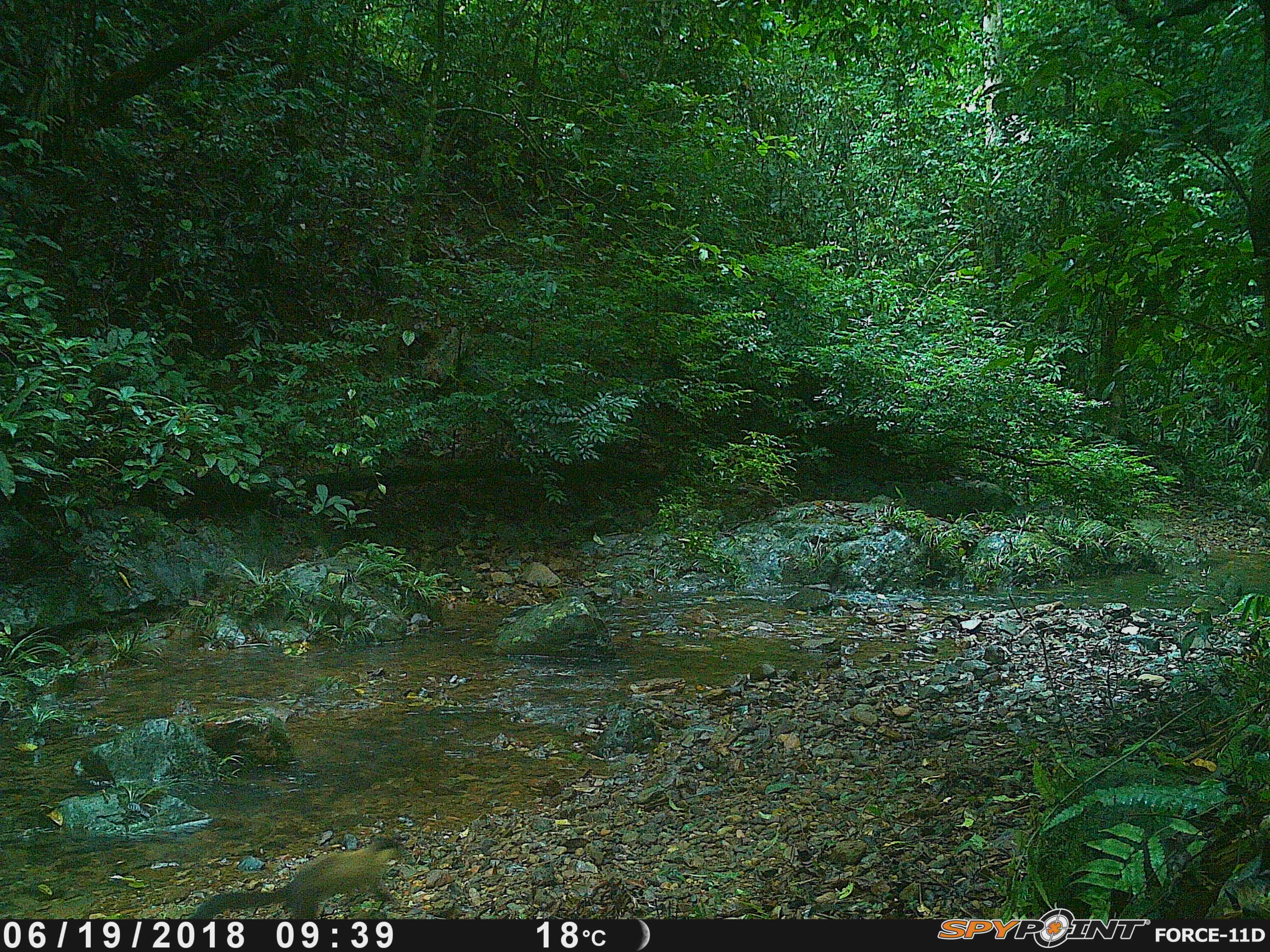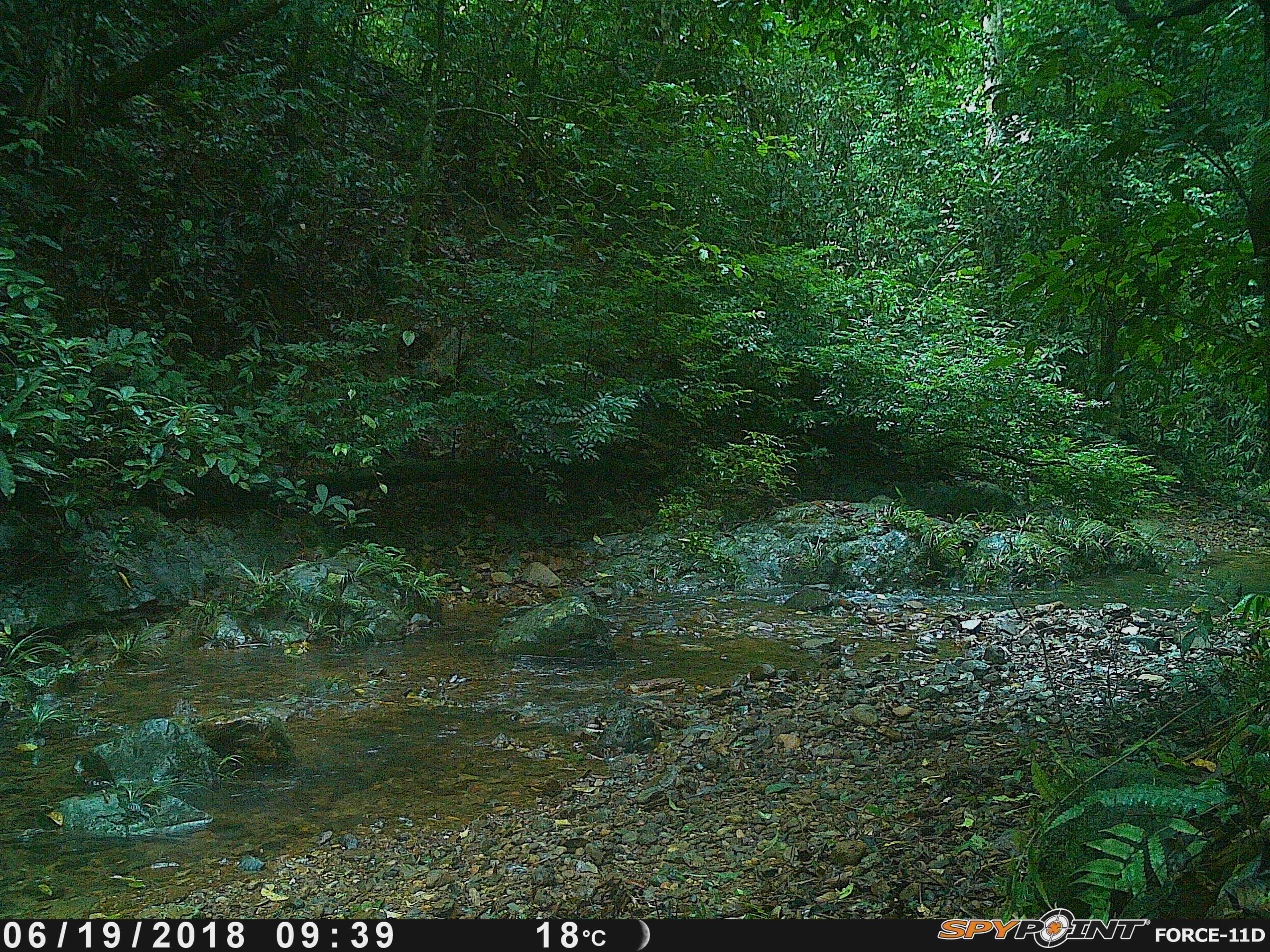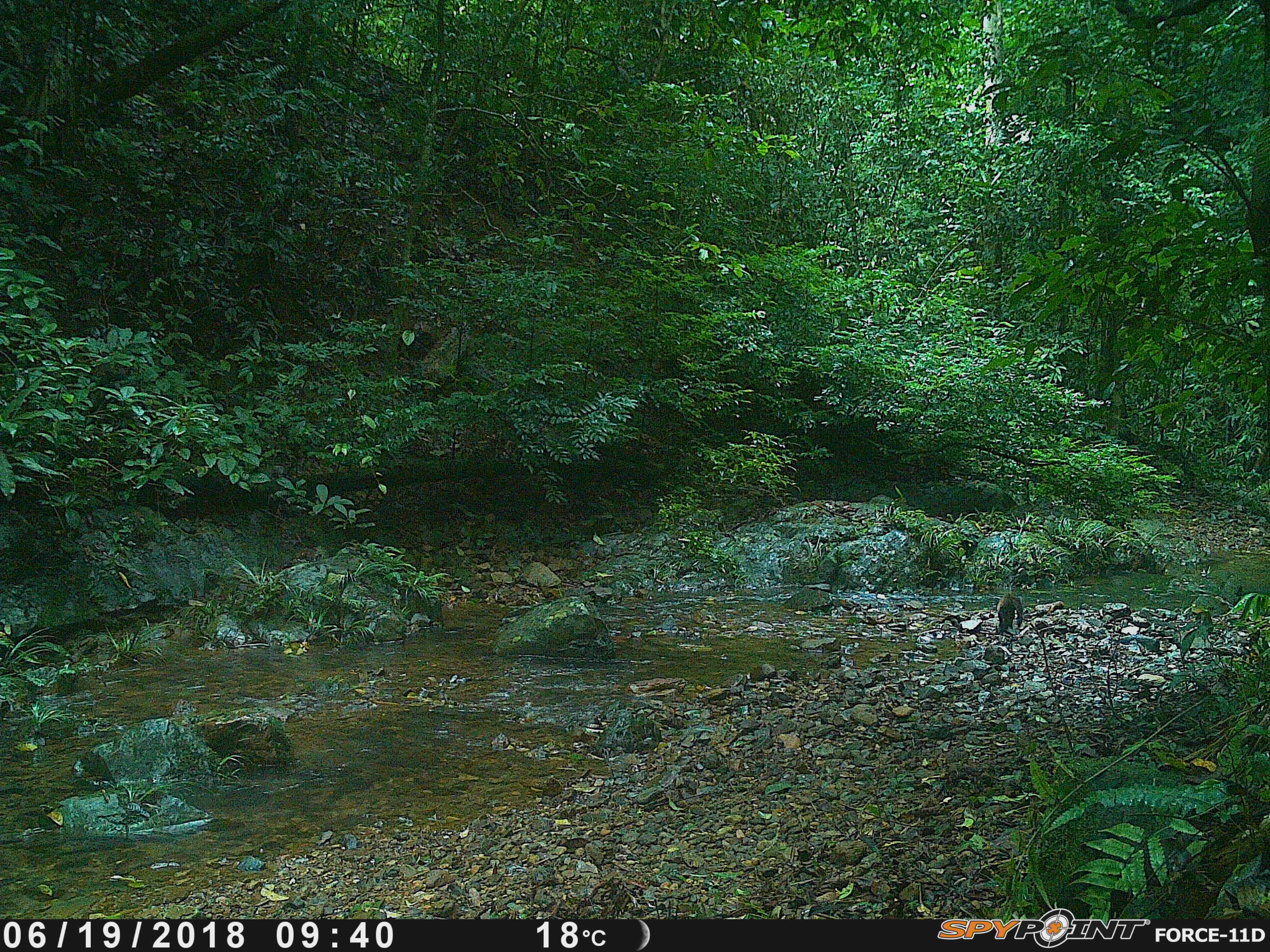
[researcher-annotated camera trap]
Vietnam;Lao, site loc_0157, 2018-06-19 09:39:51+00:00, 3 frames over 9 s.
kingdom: Animalia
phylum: Chordata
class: Mammalia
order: Carnivora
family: Mustelidae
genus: Martes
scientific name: Martes flavigula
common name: yellow-throated marten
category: yellow throated marten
Yellow throated marten (yellow-throated marten) (Martes flavigula). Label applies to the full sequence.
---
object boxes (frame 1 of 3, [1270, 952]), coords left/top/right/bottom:
yellow throated marten: 189/835/407/918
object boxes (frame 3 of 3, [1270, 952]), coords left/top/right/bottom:
yellow throated marten: 997/592/1023/632